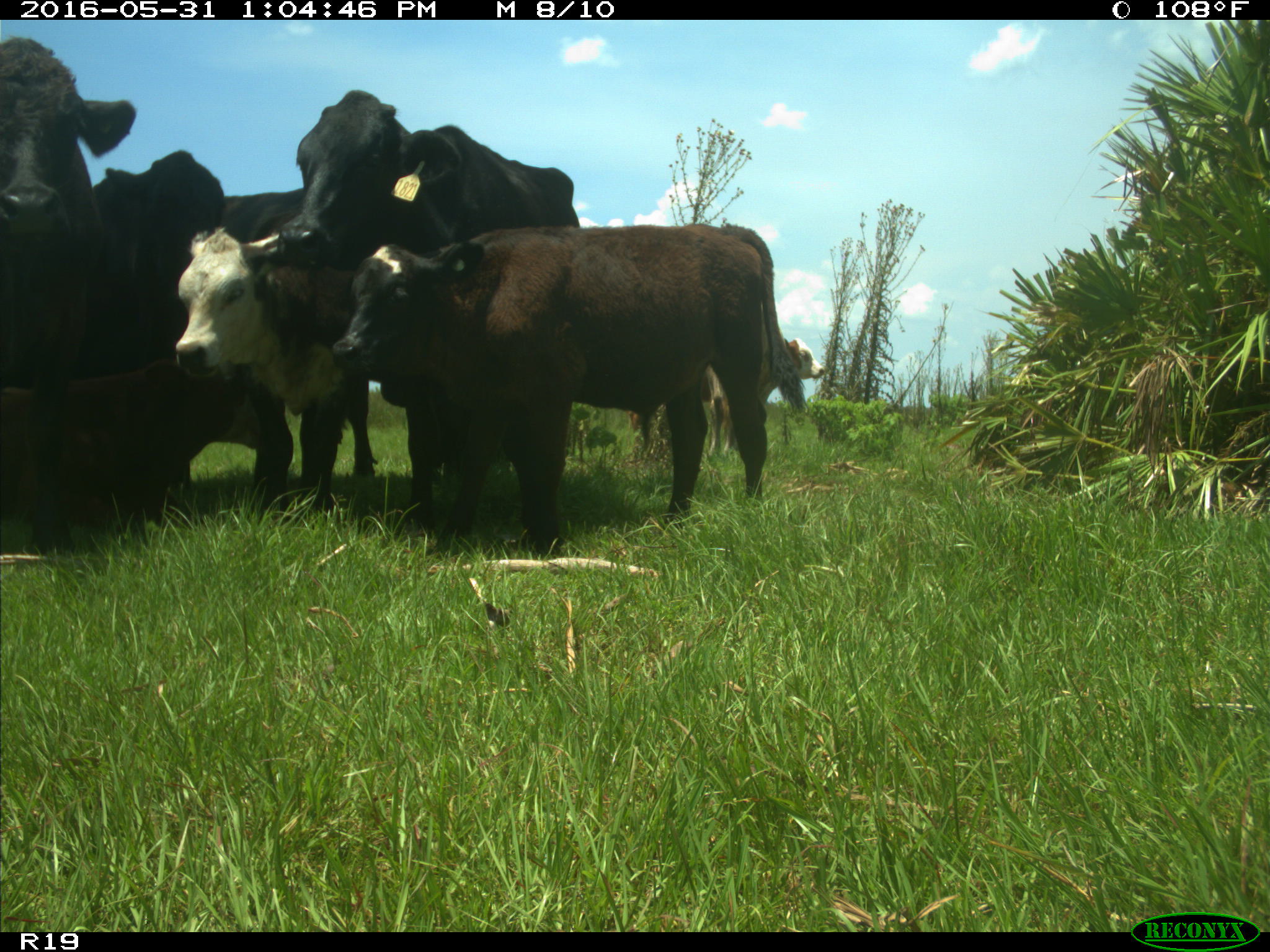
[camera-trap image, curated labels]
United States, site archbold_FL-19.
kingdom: Animalia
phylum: Chordata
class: Mammalia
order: Artiodactyla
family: Bovidae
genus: Bos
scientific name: Bos taurus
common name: domestic cow